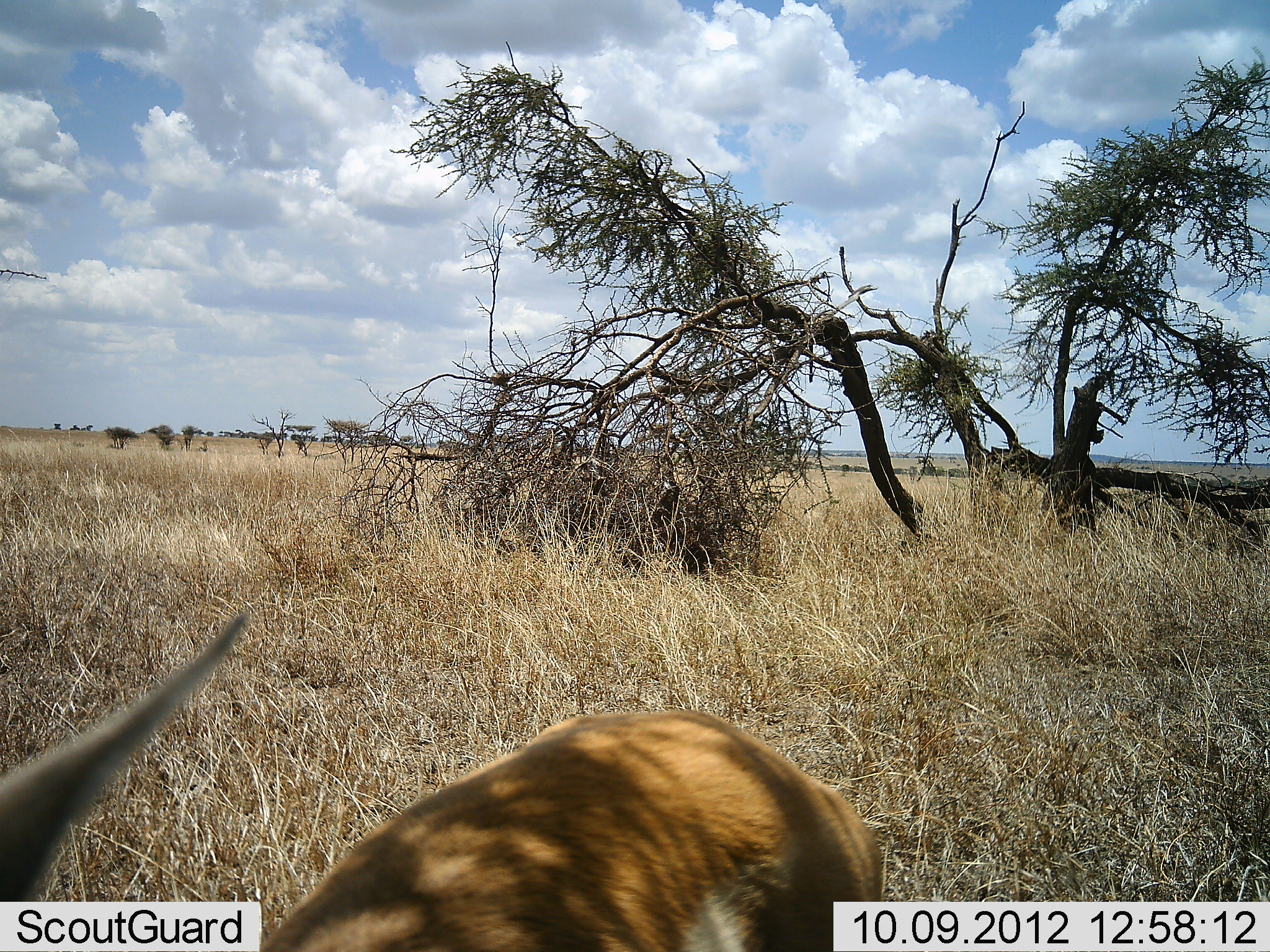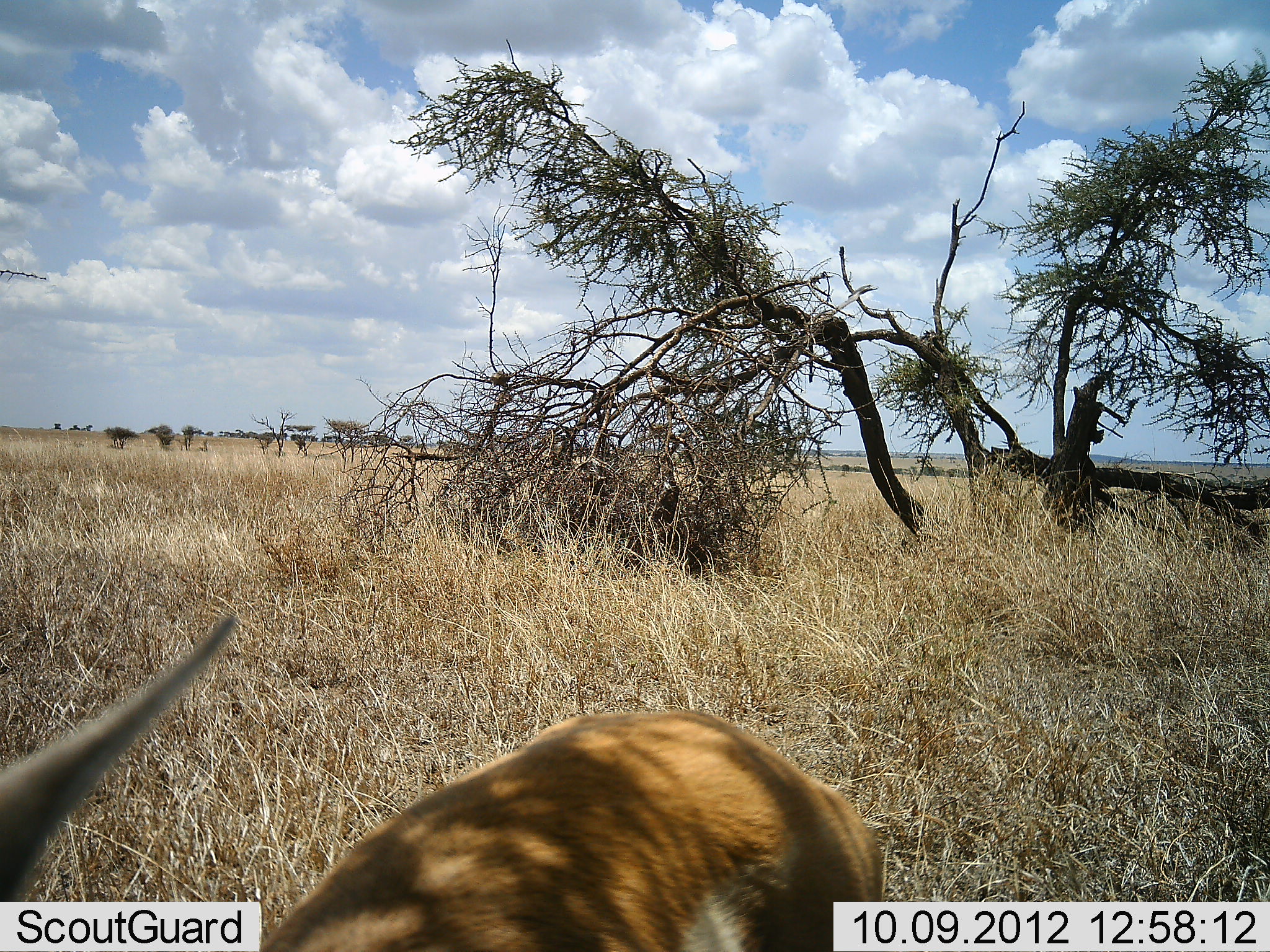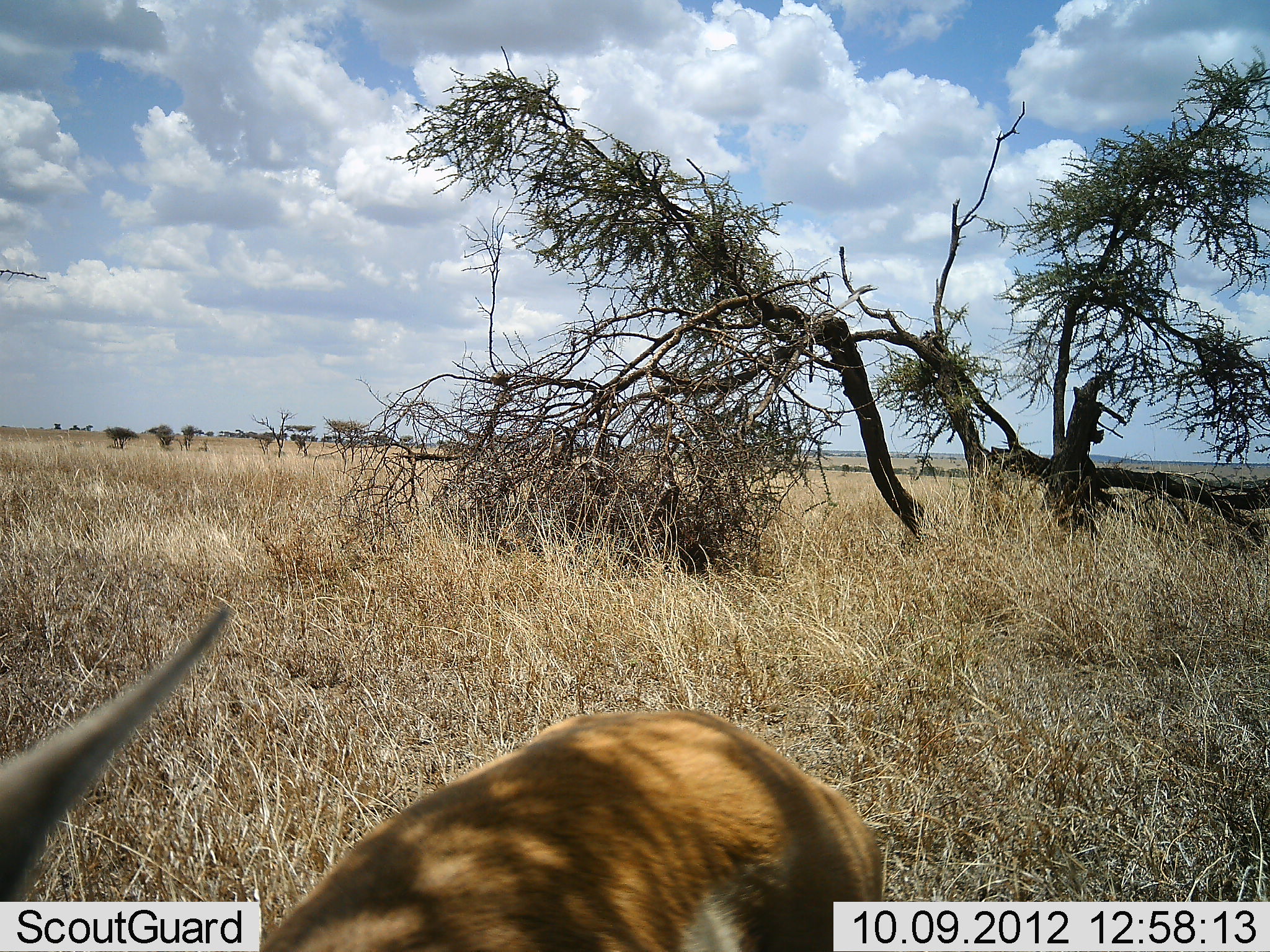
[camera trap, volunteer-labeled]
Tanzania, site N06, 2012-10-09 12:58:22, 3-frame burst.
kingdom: Animalia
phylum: Chordata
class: Mammalia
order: Artiodactyla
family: Bovidae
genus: Eudorcas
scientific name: Eudorcas thomsonii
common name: thomson's gazelle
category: gazellethomsons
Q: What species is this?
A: Gazellethomsons (thomson's gazelle) (Eudorcas thomsonii).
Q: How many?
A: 1.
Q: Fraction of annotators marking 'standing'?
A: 88%.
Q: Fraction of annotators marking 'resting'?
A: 0%.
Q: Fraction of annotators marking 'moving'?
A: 12%.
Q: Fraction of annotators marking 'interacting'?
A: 0%.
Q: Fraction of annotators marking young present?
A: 0%.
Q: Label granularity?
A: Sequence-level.